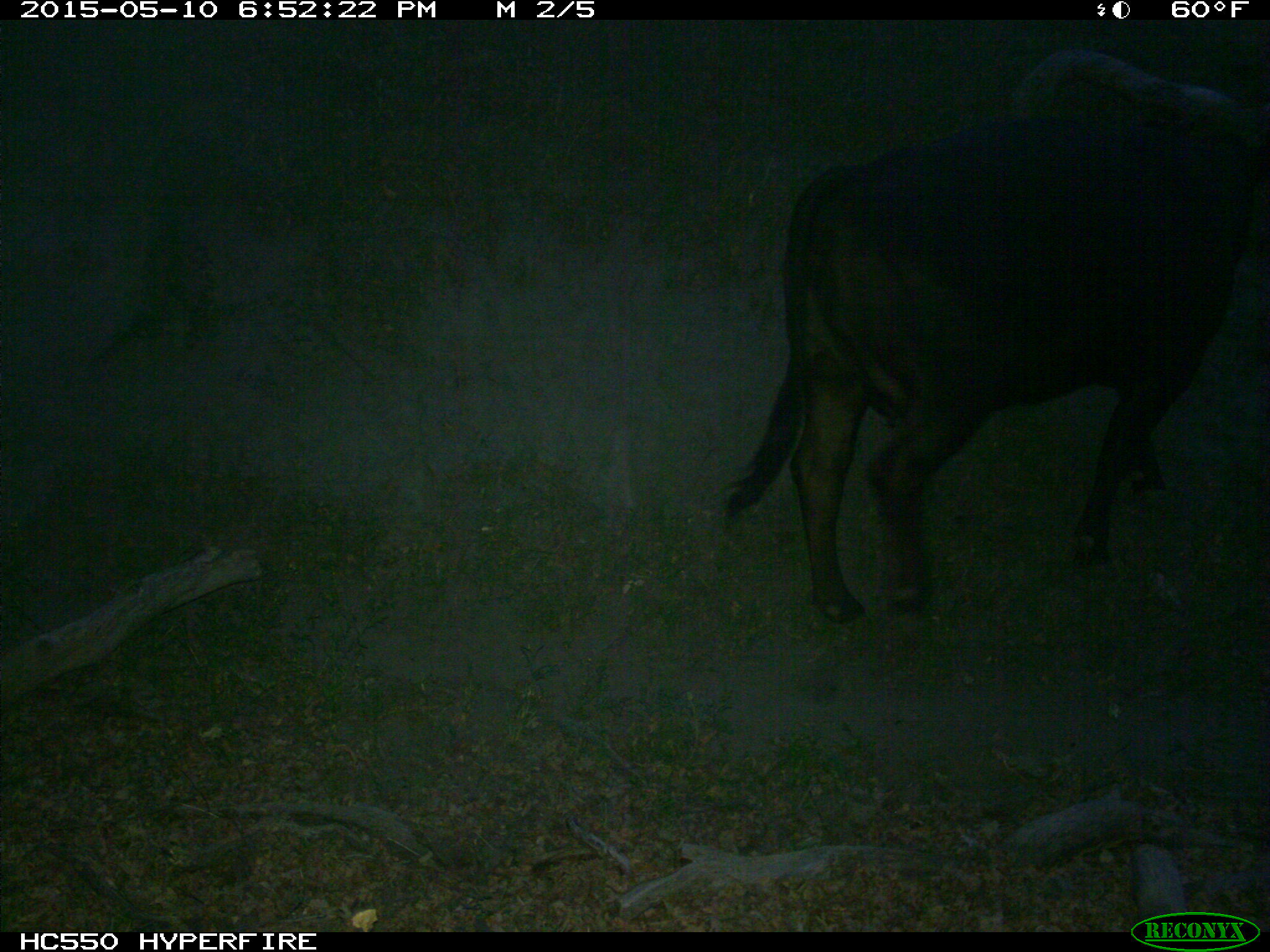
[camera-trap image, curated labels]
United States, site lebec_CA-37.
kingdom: Animalia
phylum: Chordata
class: Mammalia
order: Artiodactyla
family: Bovidae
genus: Bos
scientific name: Bos taurus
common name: domestic cow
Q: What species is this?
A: Bos taurus (domestic cow).